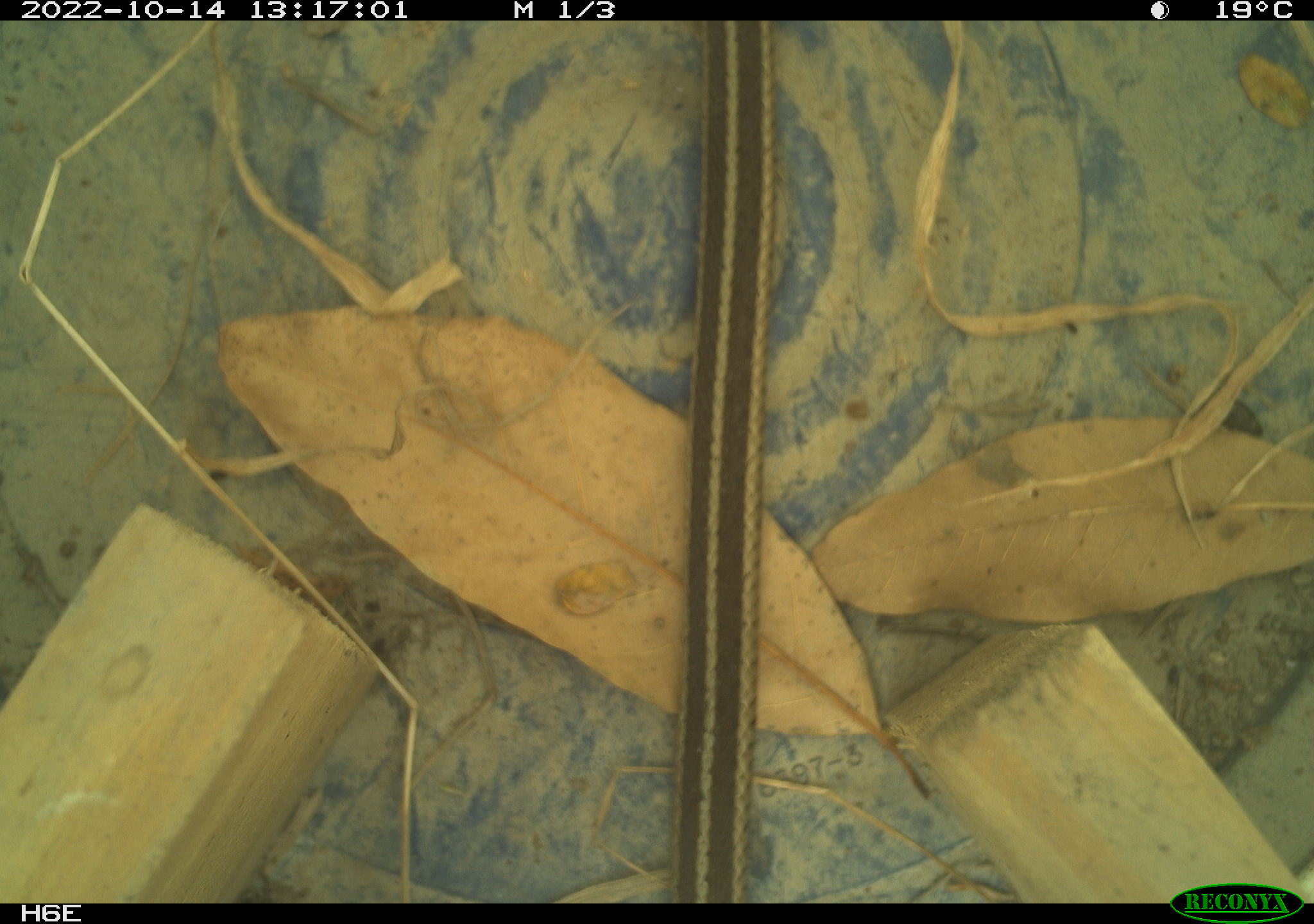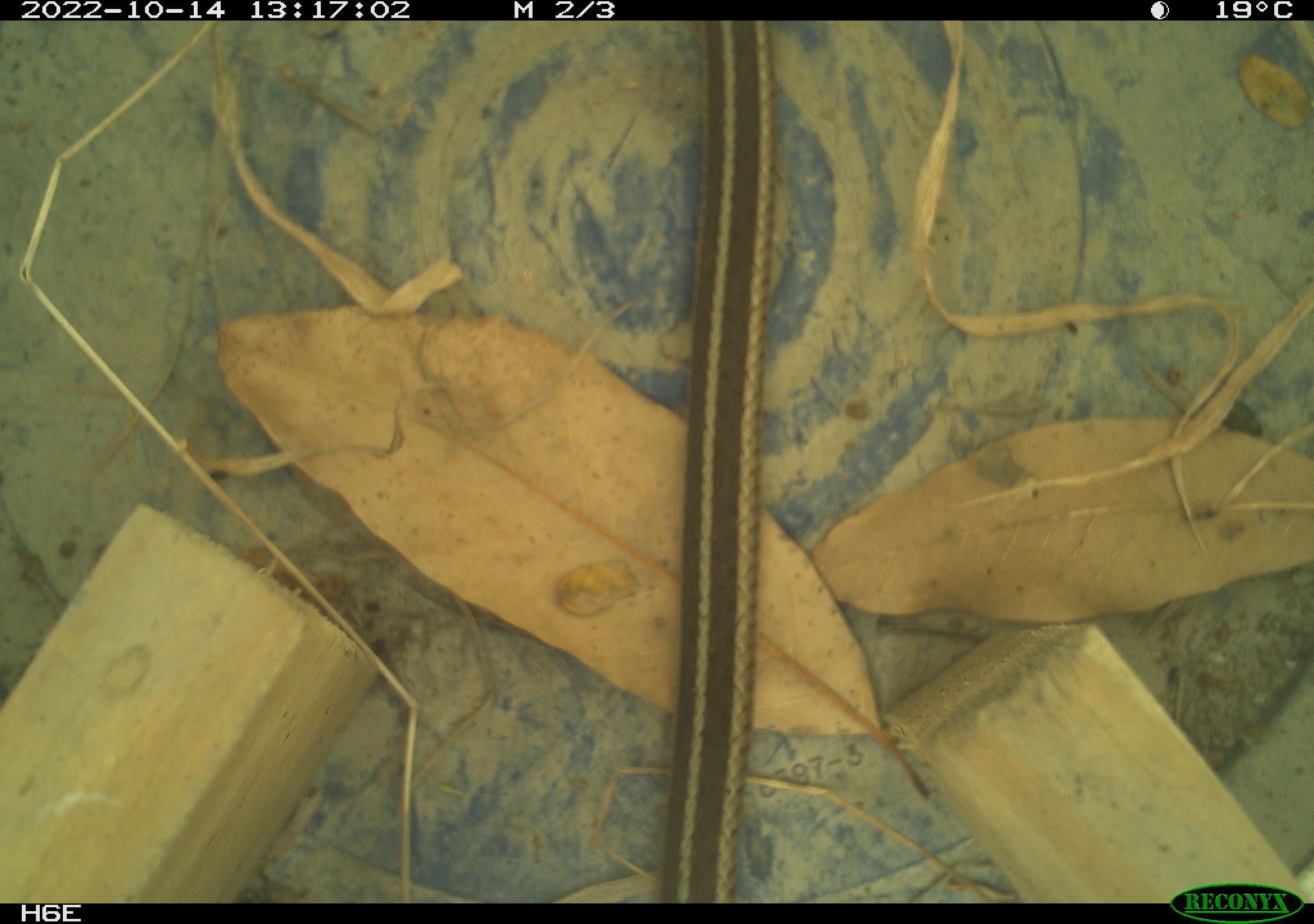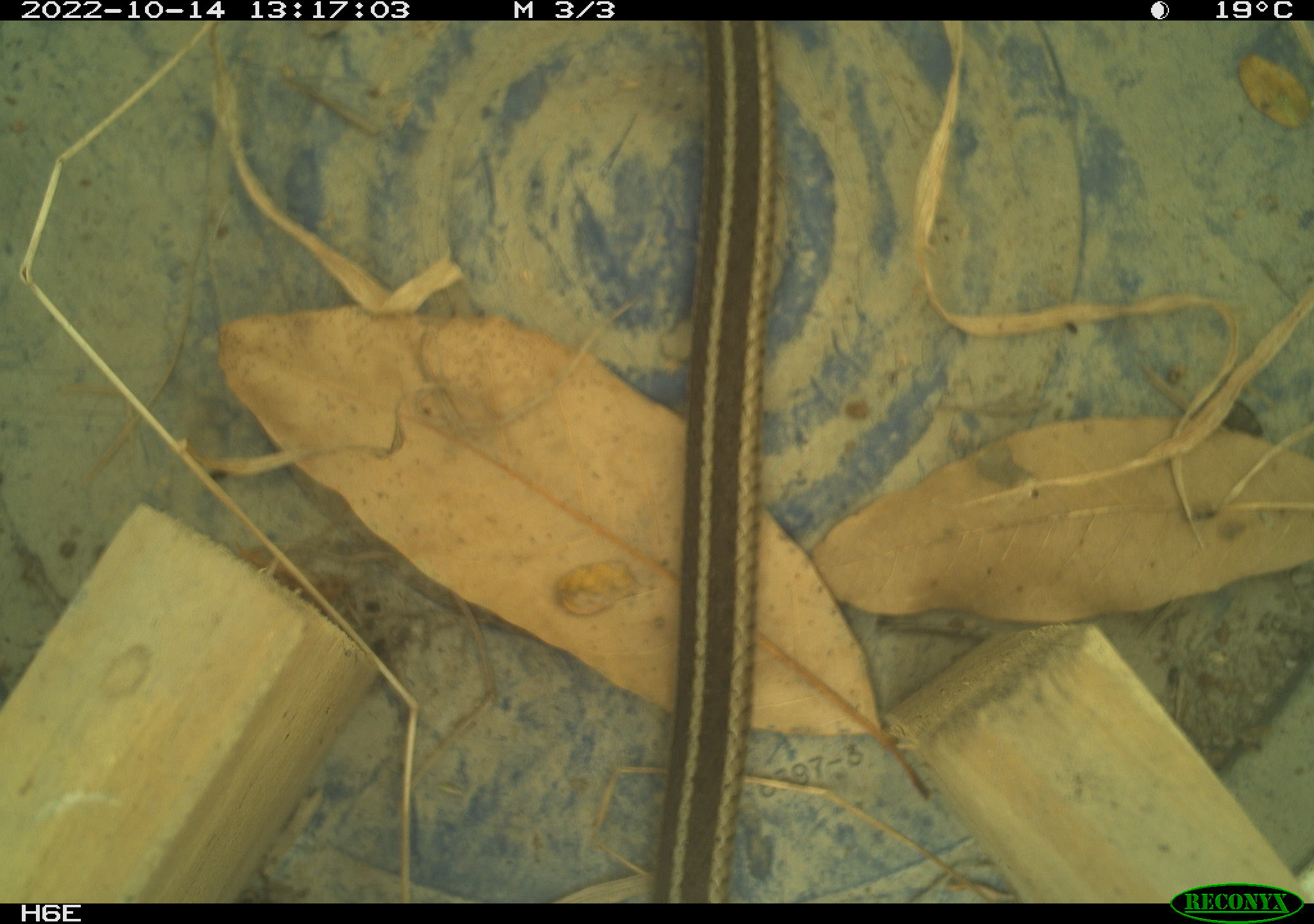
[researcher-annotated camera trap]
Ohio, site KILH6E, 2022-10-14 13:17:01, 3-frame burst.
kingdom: Animalia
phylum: Chordata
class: Reptilia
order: Squamata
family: Colubridae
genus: Thamnophis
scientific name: Thamnophis sirtalis sirtalis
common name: eastern gartersnake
Eastern gartersnake (Thamnophis sirtalis sirtalis).